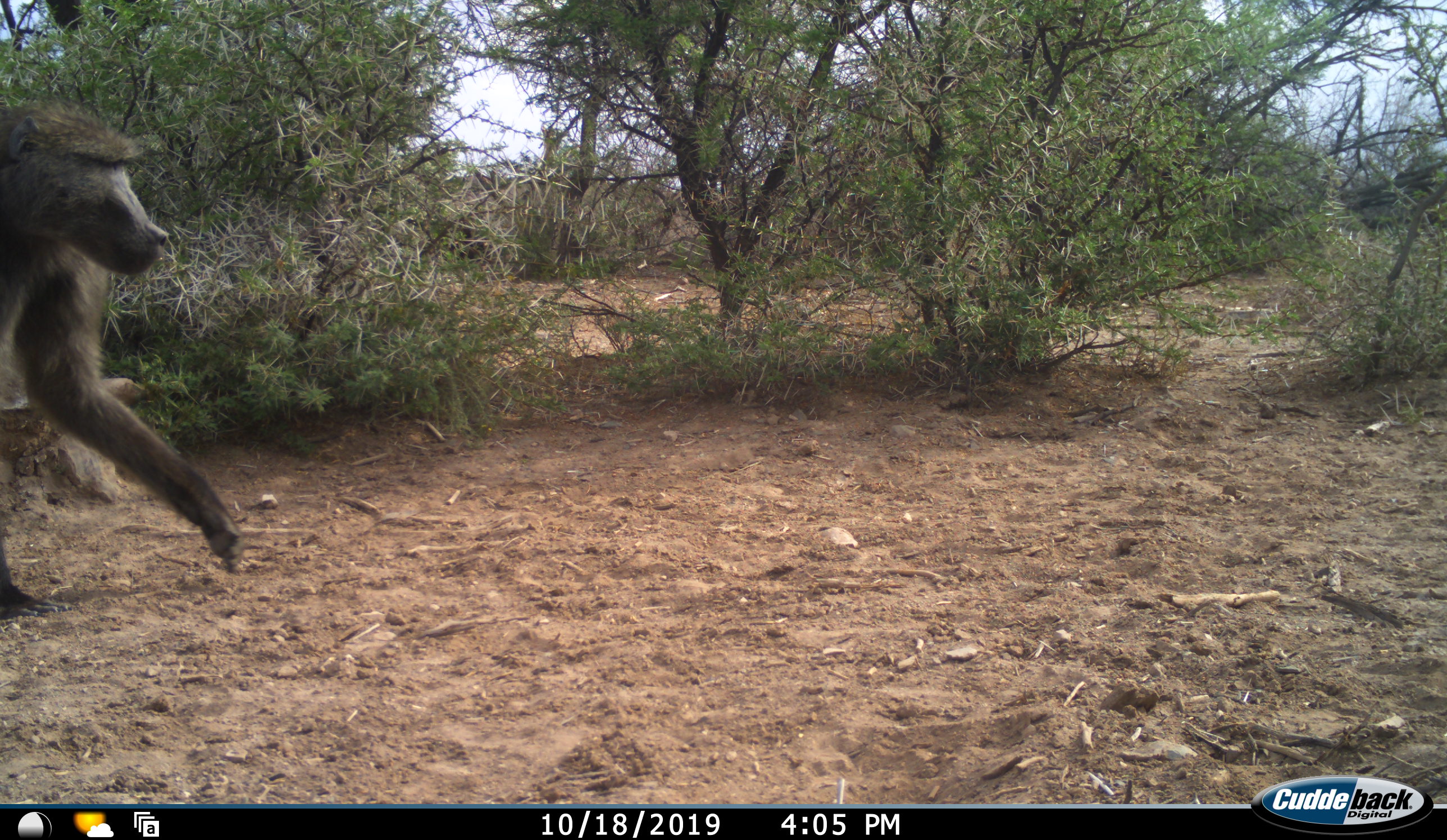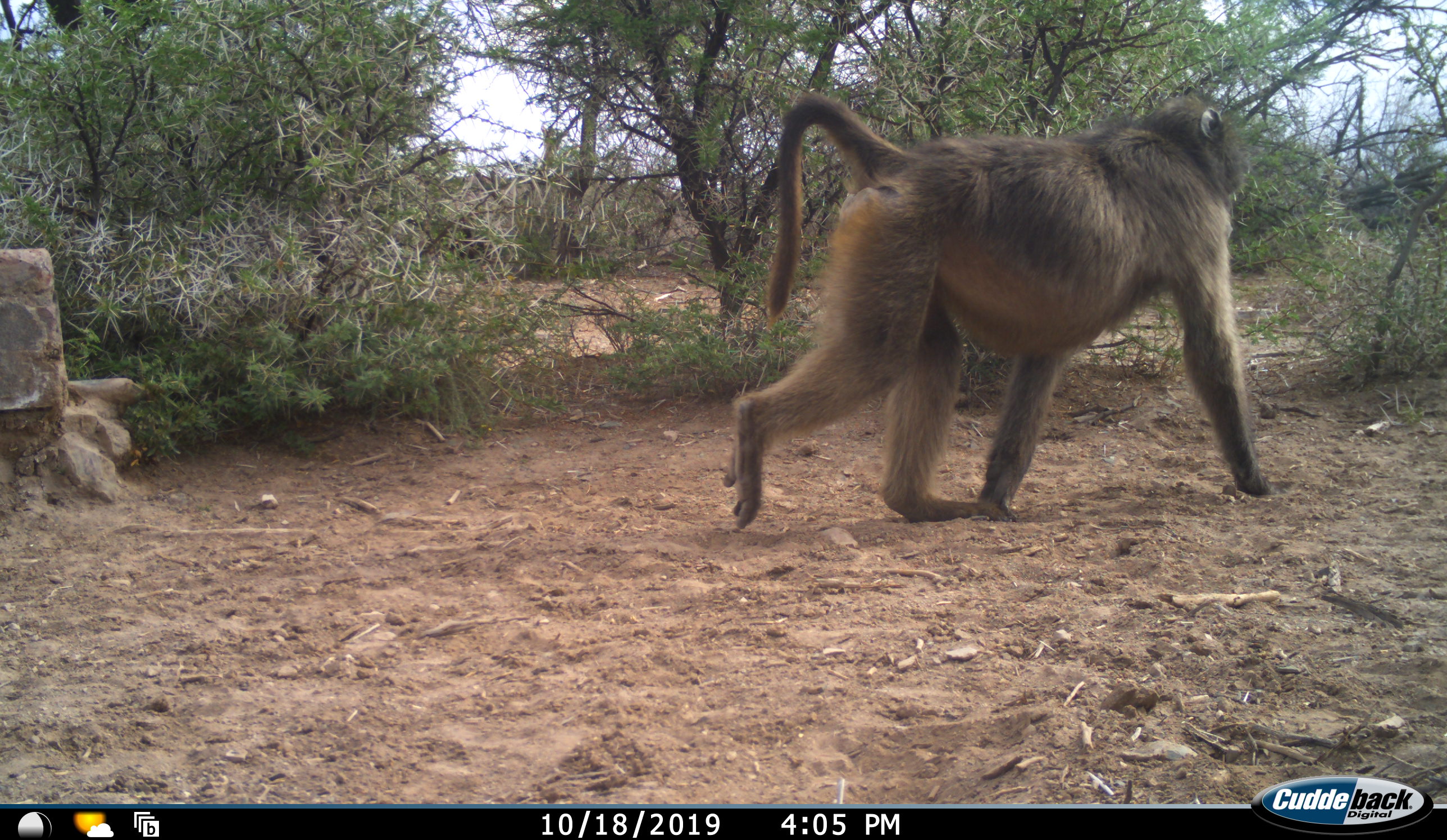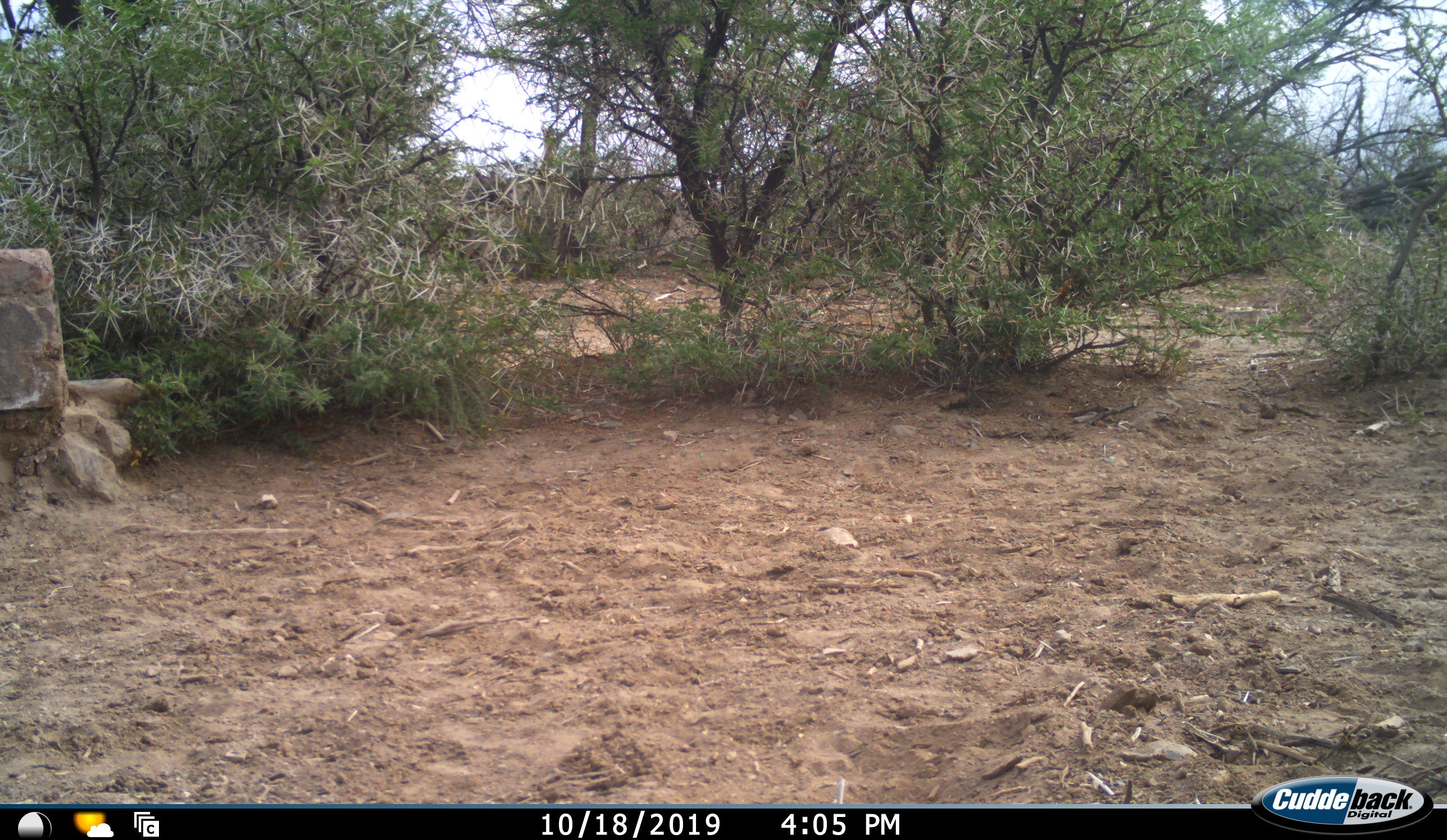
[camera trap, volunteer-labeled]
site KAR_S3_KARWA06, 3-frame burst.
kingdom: Animalia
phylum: Chordata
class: Mammalia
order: Primates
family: Cercopithecidae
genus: Papio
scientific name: Papio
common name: baboon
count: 1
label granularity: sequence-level